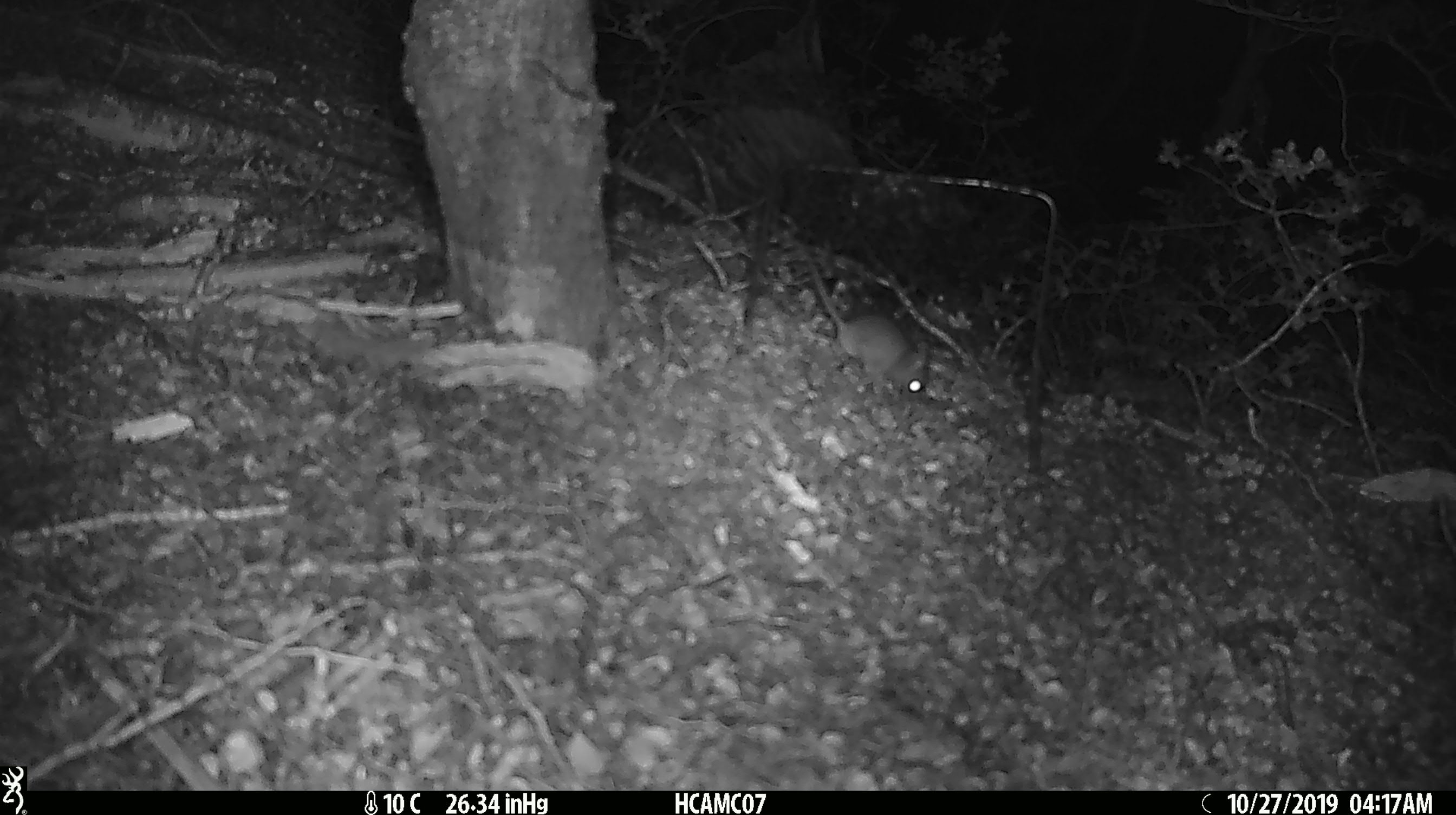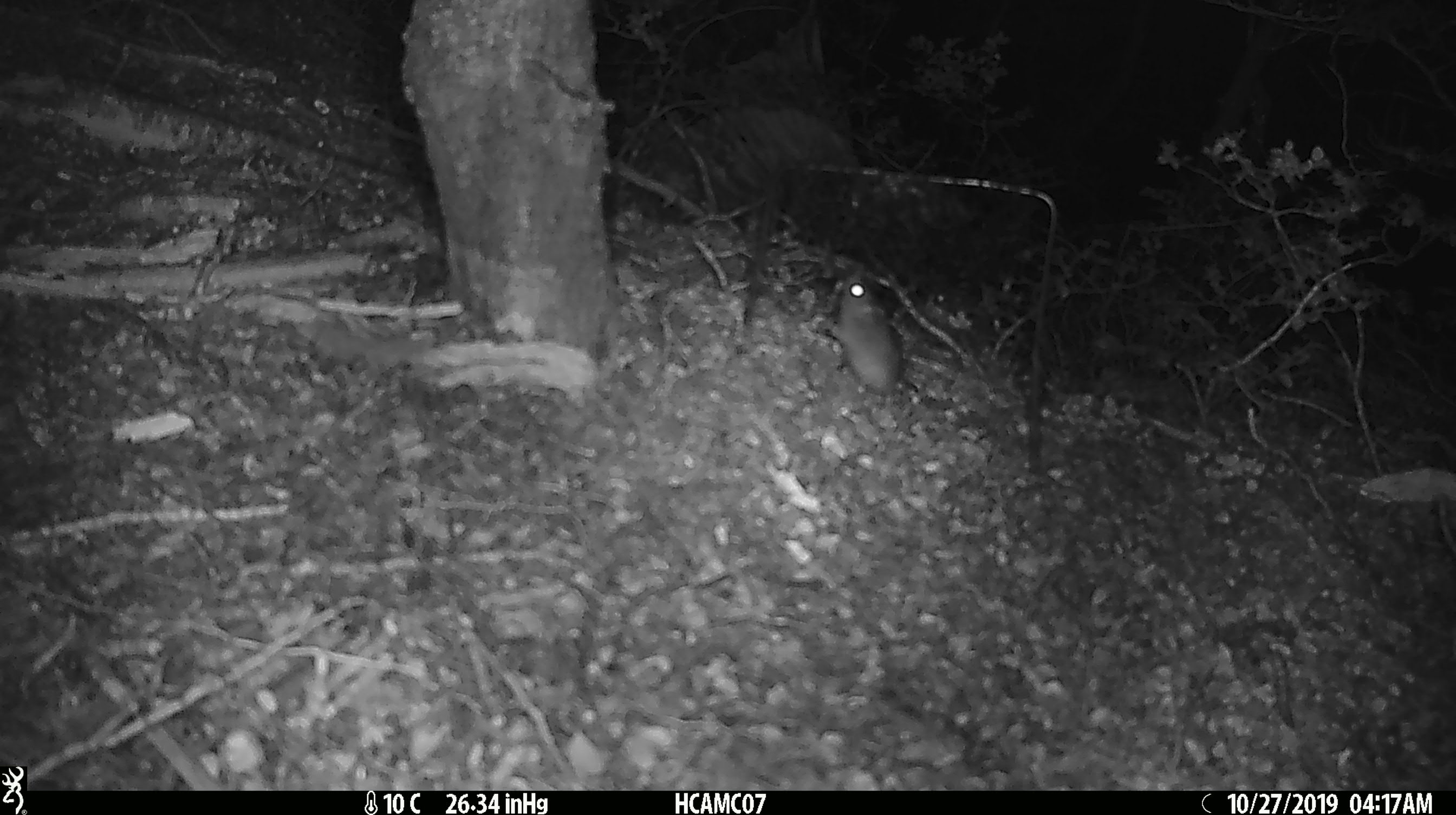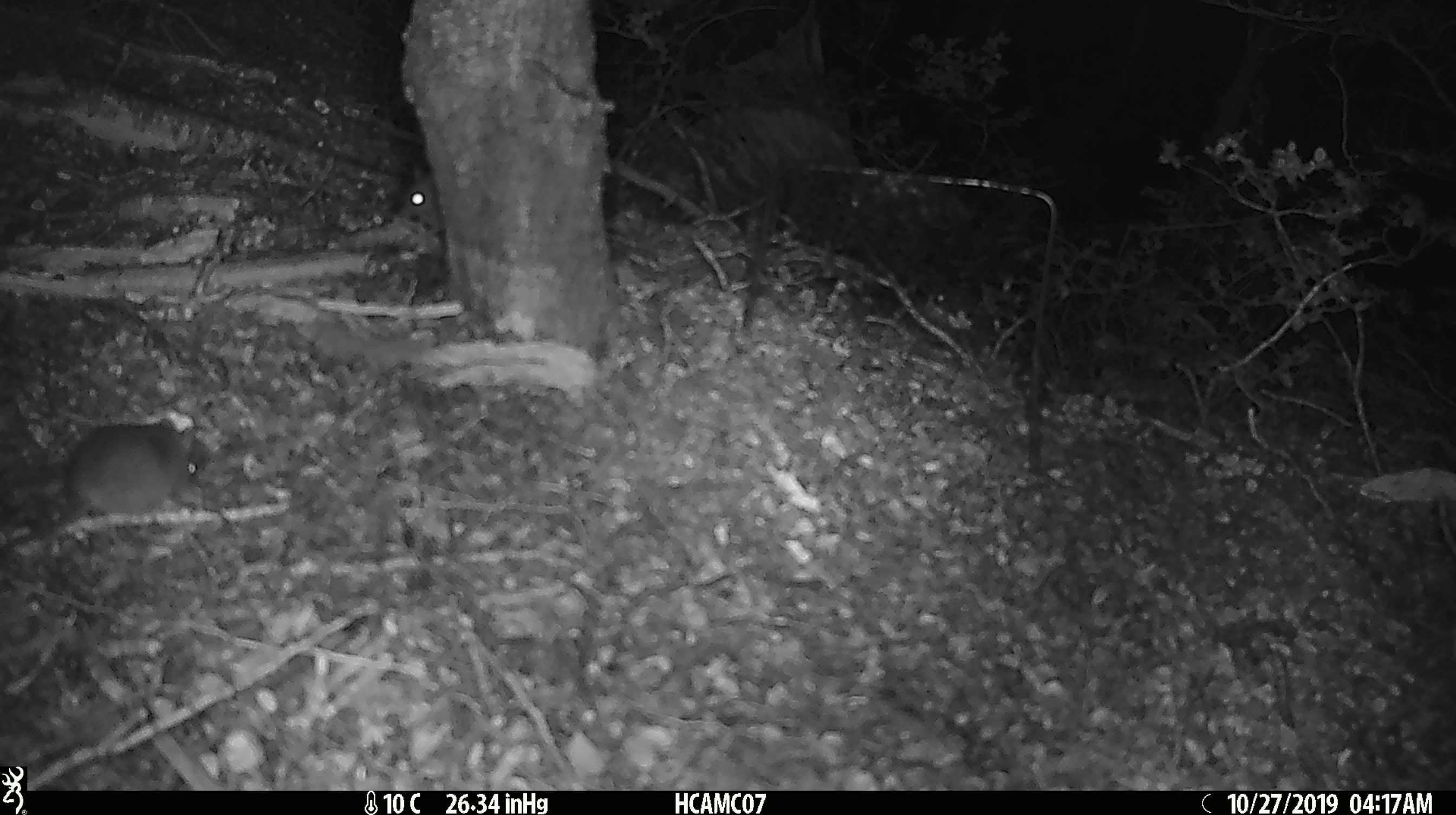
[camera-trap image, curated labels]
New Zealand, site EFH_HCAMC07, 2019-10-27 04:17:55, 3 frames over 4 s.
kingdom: Animalia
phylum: Chordata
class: Mammalia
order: Rodentia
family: Muridae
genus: Mus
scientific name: Mus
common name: mouse